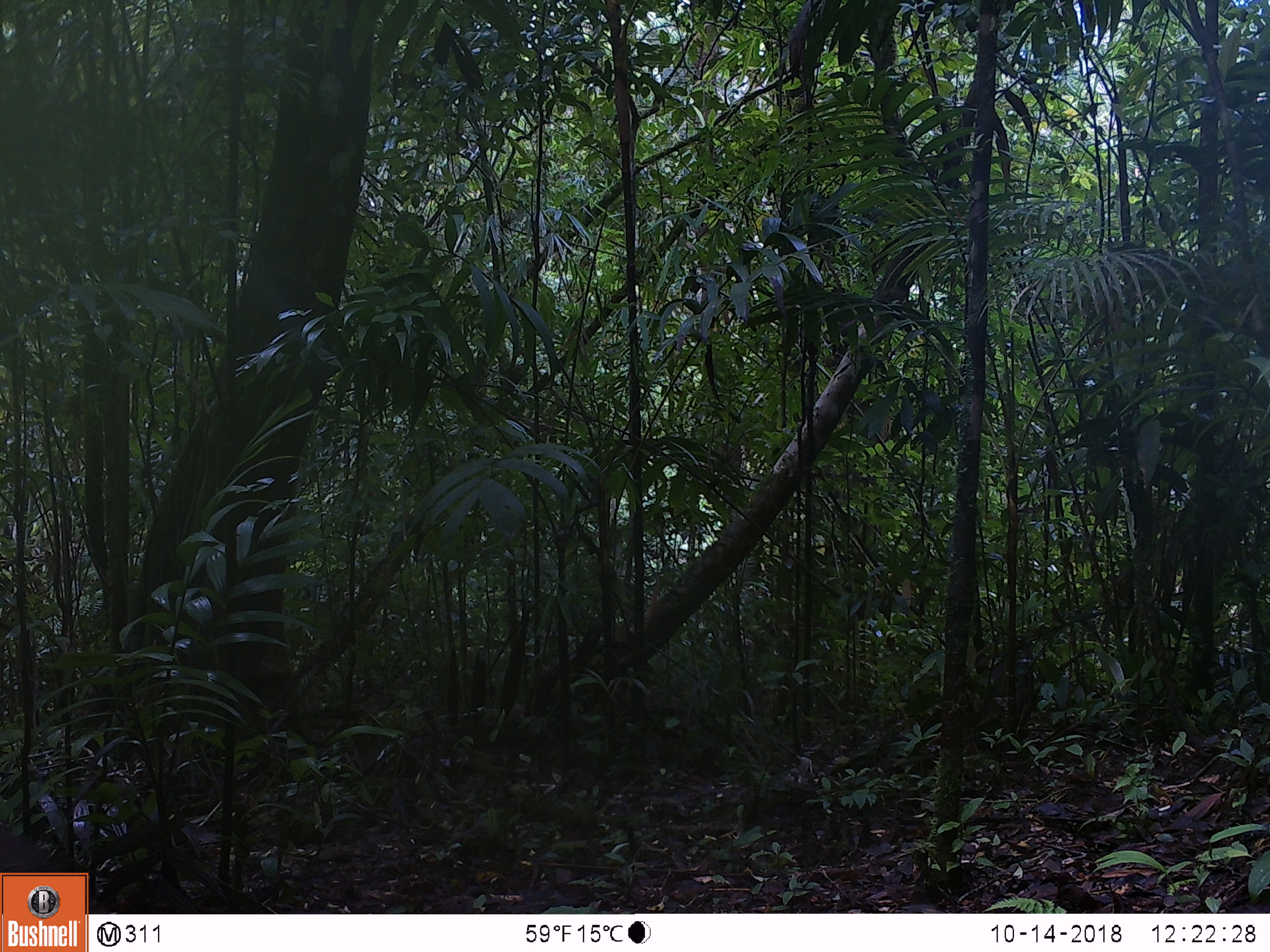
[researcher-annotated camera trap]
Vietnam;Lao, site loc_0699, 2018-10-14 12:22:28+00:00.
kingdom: Animalia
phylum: Chordata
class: Mammalia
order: Artiodactyla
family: Suidae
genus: Sus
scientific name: Sus scrofa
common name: eurasian wild pig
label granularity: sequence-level